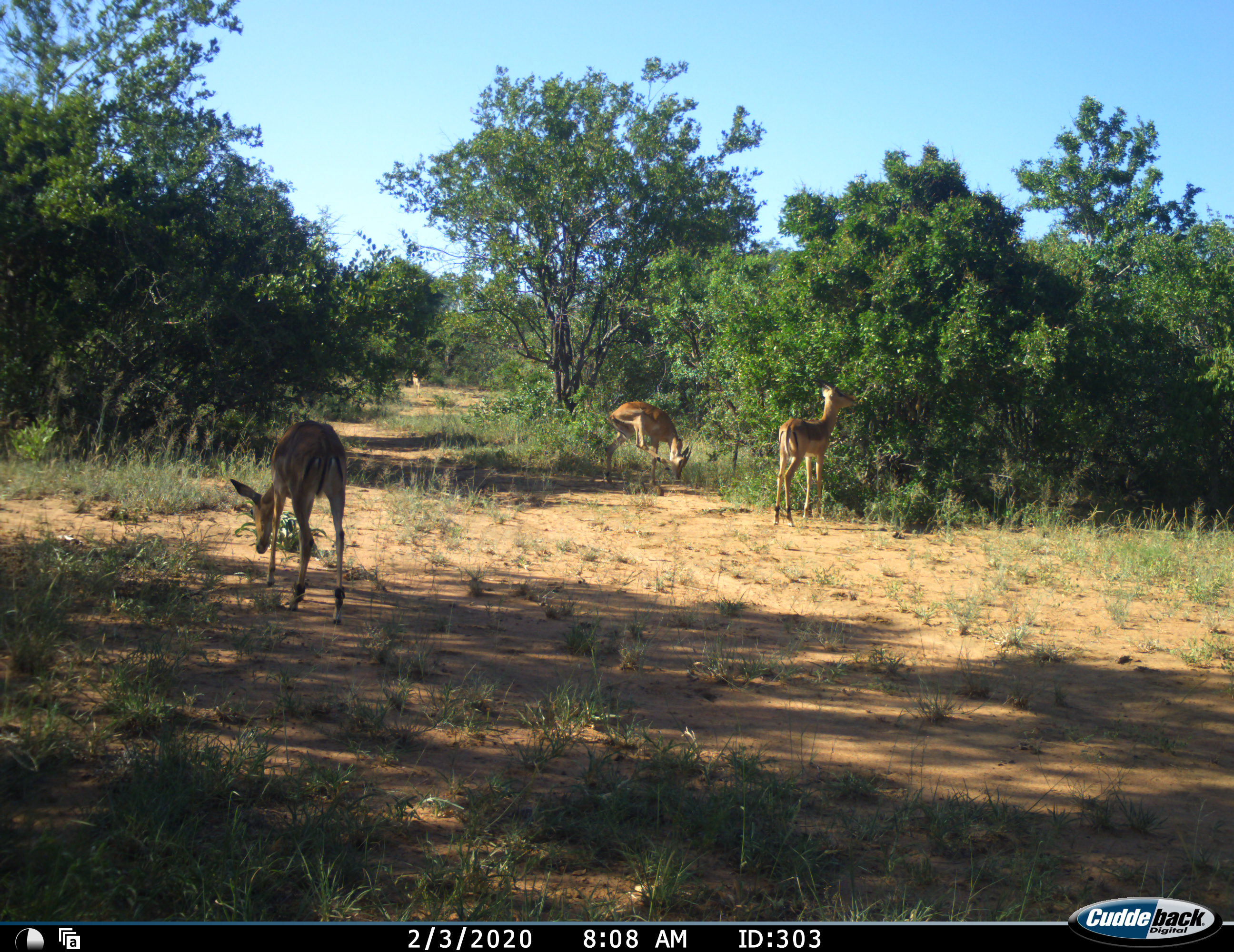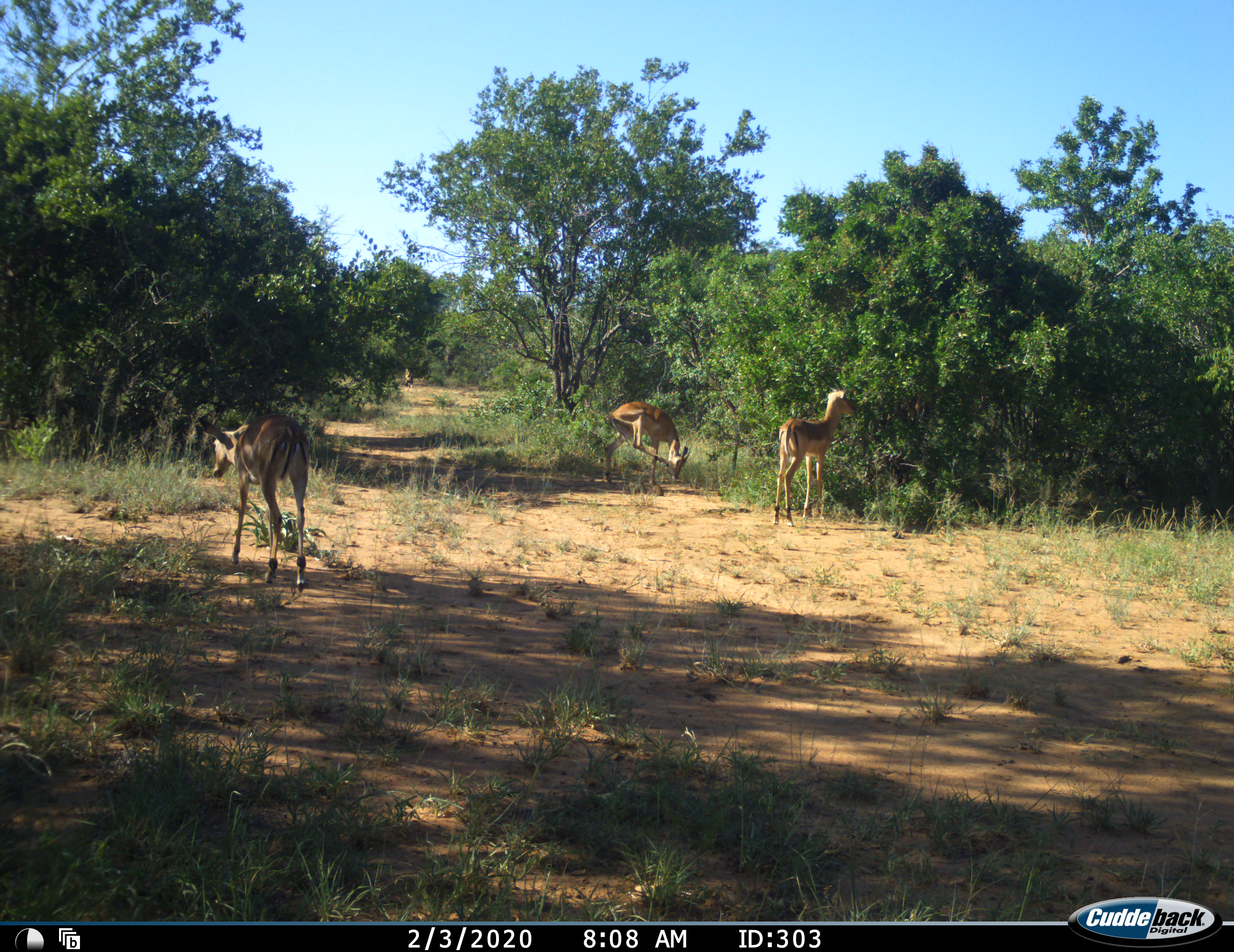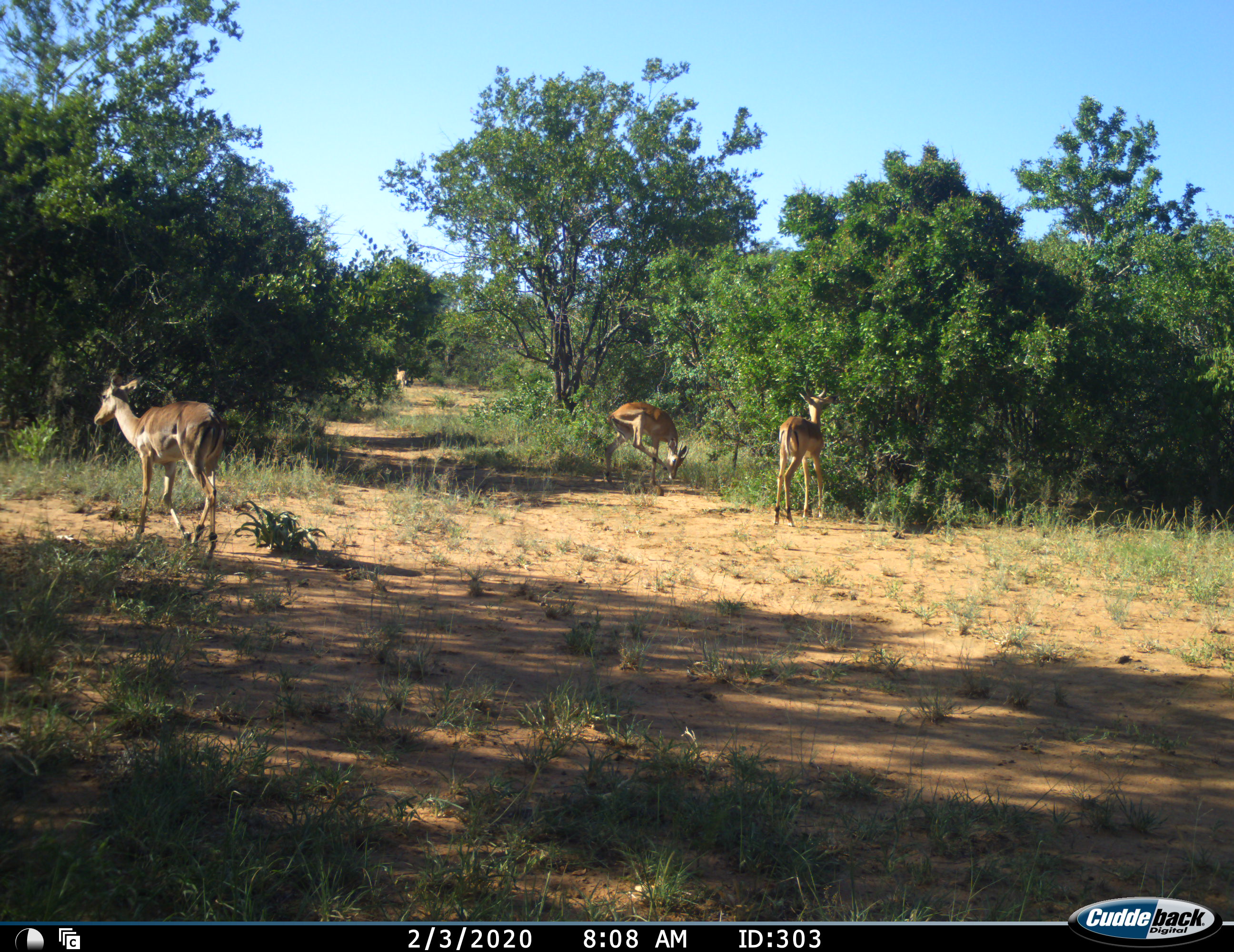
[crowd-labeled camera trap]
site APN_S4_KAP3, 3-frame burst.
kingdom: Animalia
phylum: Chordata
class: Mammalia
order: Artiodactyla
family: Bovidae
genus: Aepyceros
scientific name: Aepyceros melampus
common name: impala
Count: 4.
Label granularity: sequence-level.